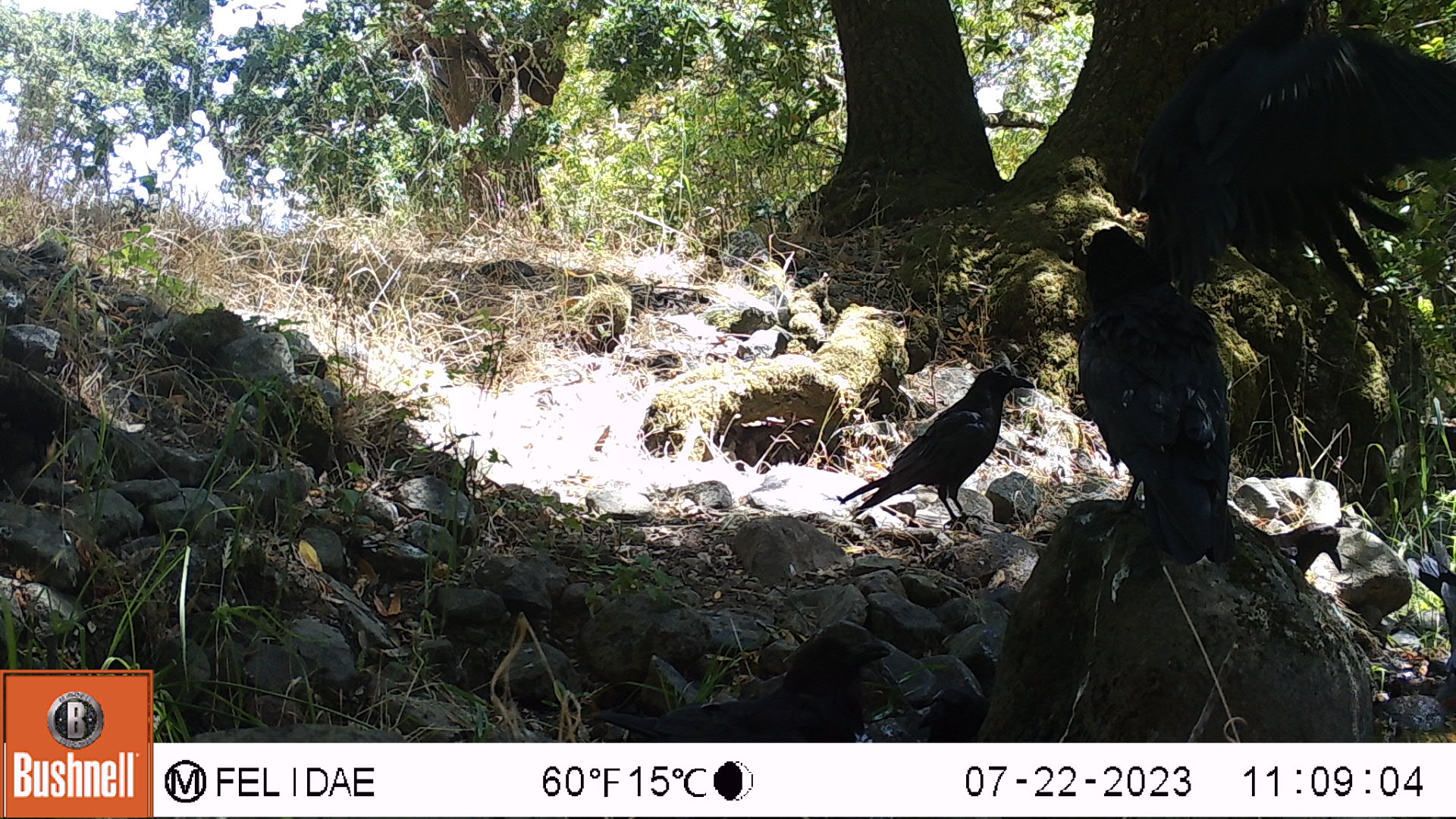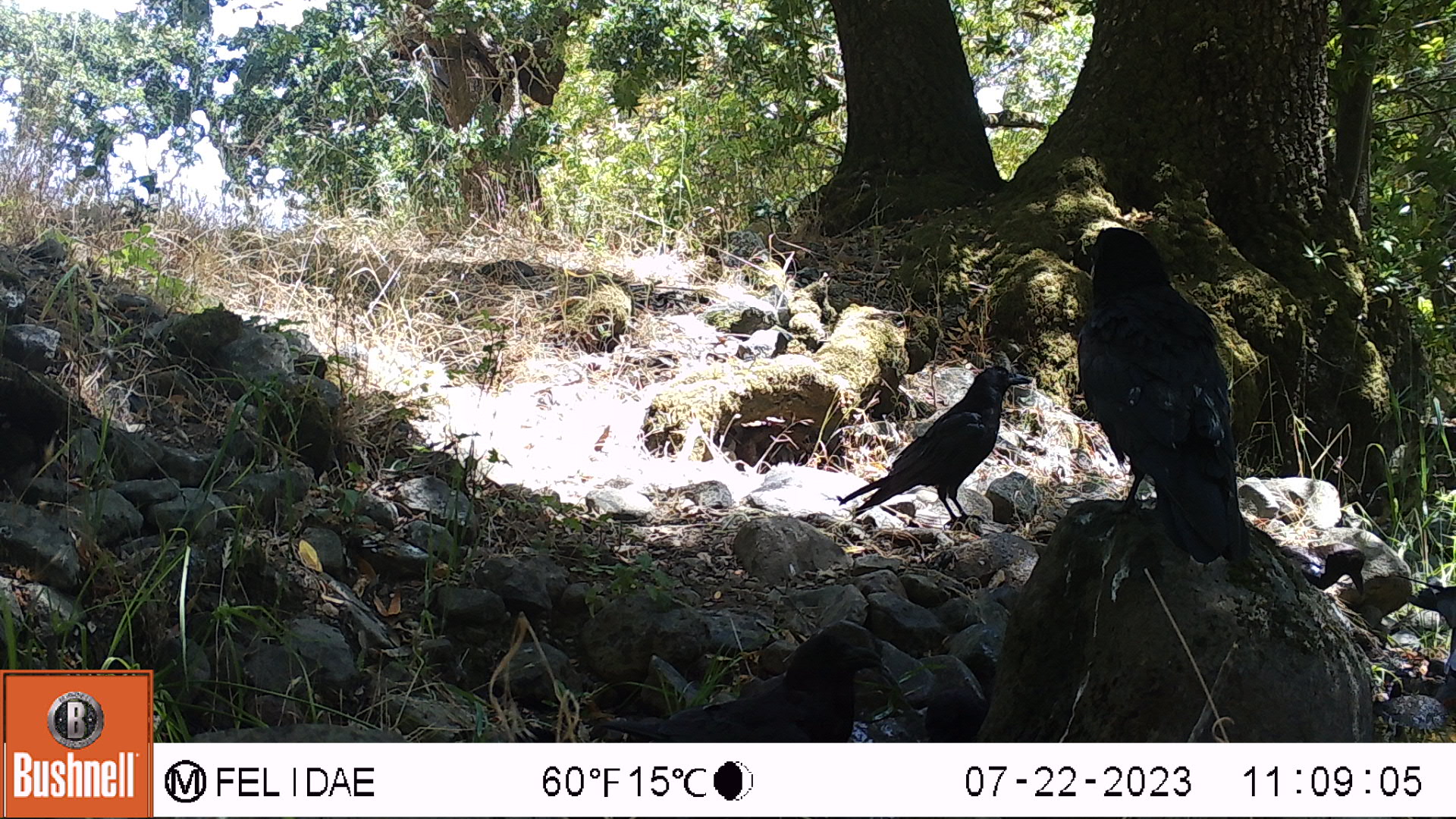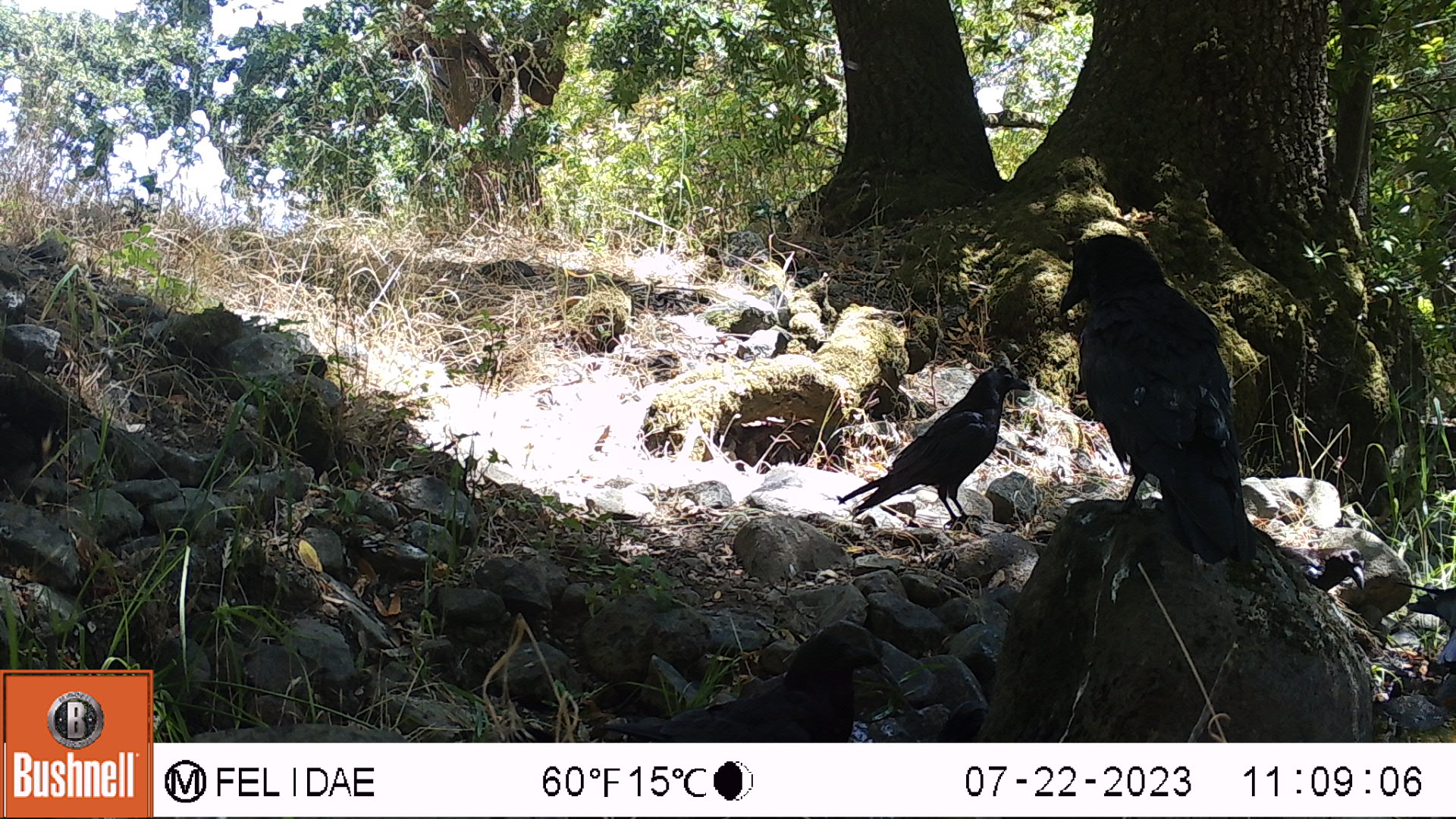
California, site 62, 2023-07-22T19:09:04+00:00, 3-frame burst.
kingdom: Animalia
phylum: Chordata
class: Aves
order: Passeriformes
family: Corvidae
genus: Corvus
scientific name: Corvus brachyrhynchos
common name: american crow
American crow (Corvus brachyrhynchos).